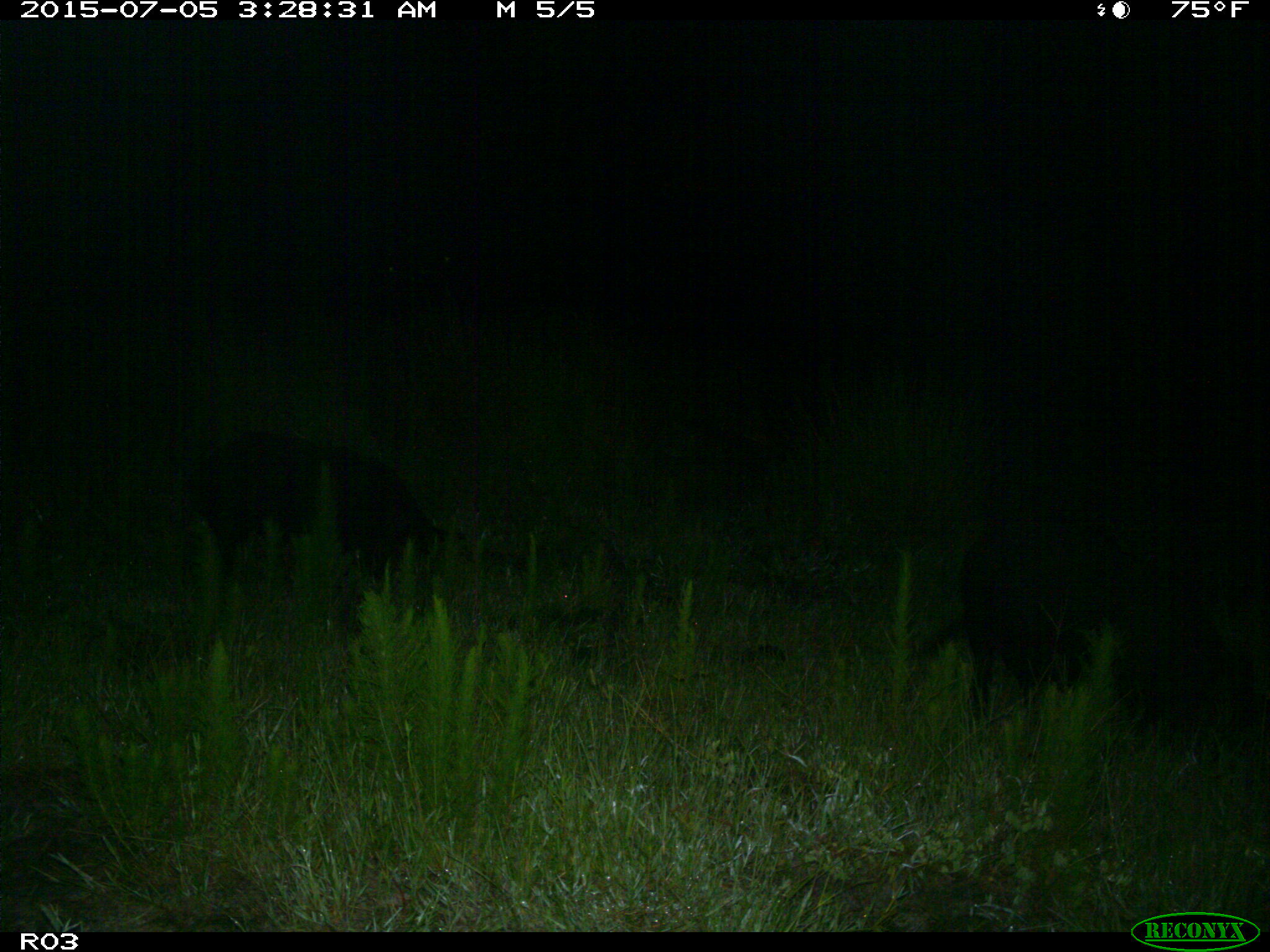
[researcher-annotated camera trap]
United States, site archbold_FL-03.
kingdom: Animalia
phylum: Chordata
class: Mammalia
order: Artiodactyla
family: Suidae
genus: Sus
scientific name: Sus scrofa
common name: wild boar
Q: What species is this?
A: Sus scrofa (wild boar).